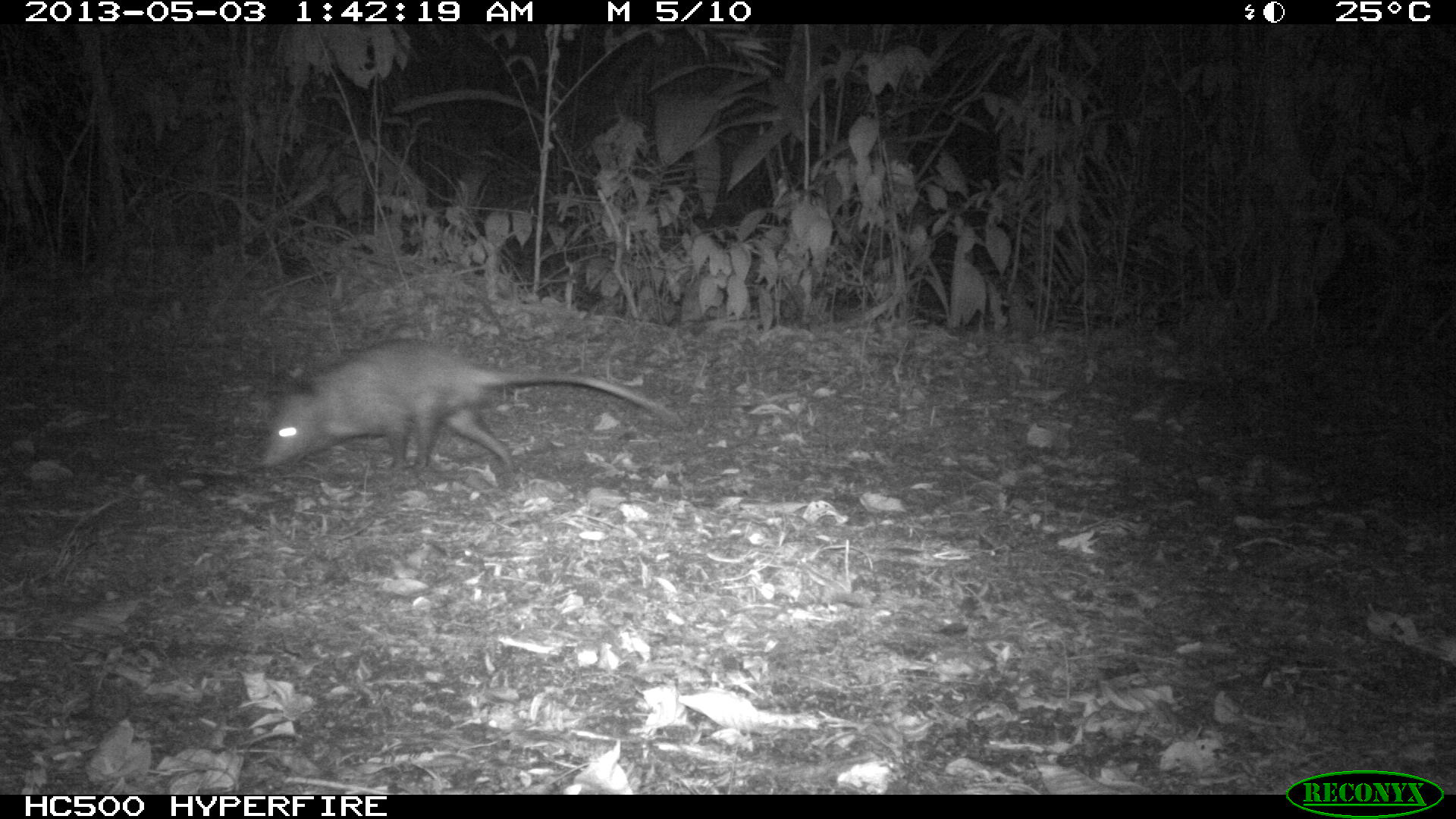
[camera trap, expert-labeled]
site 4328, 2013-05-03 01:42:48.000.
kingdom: Animalia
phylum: Chordata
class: Mammalia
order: Didelphimorphia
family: Didelphidae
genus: Didelphis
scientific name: Didelphis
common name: american opossums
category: didelphis sp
Didelphis sp (american opossums) (Didelphis), count 1.